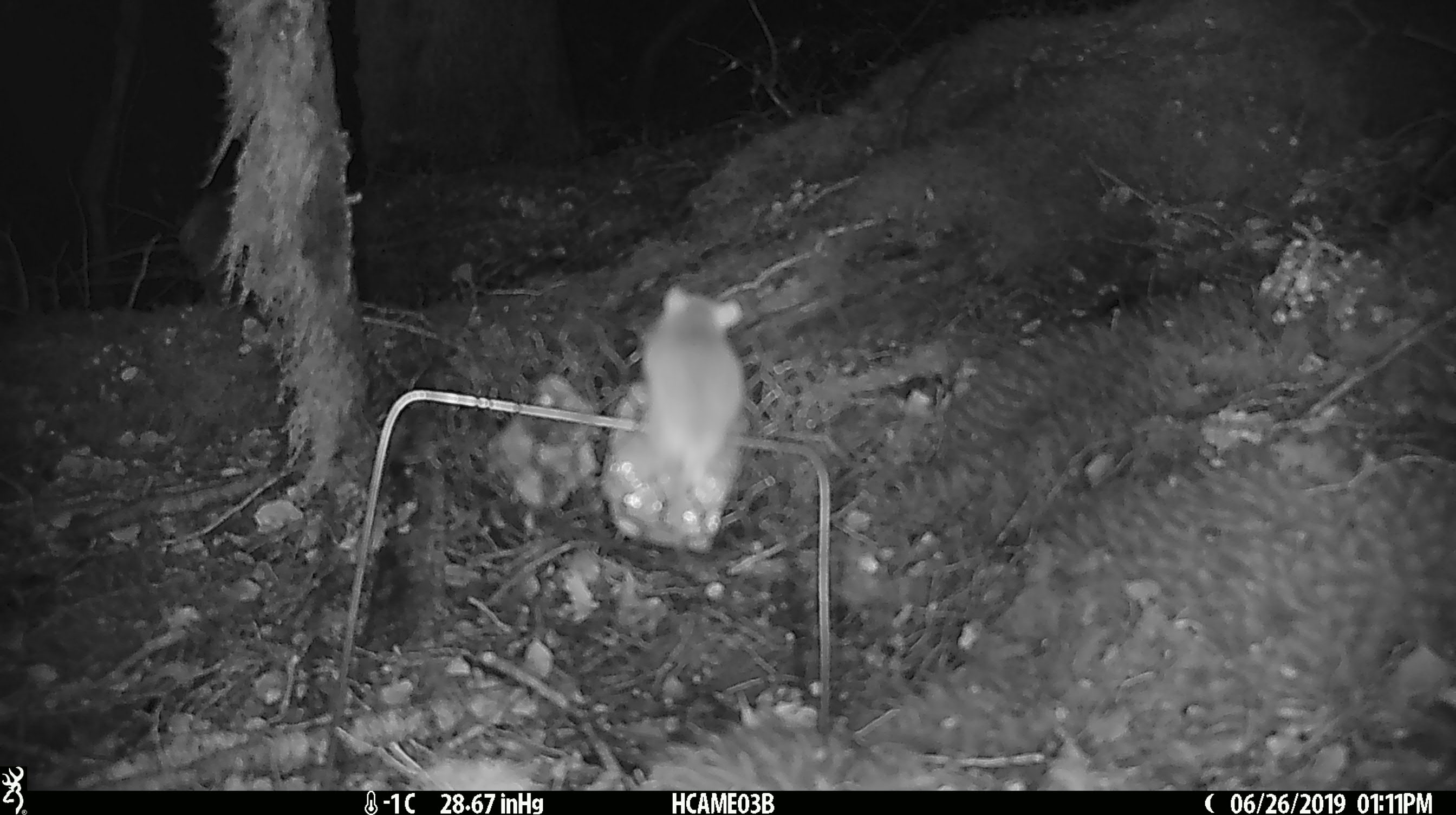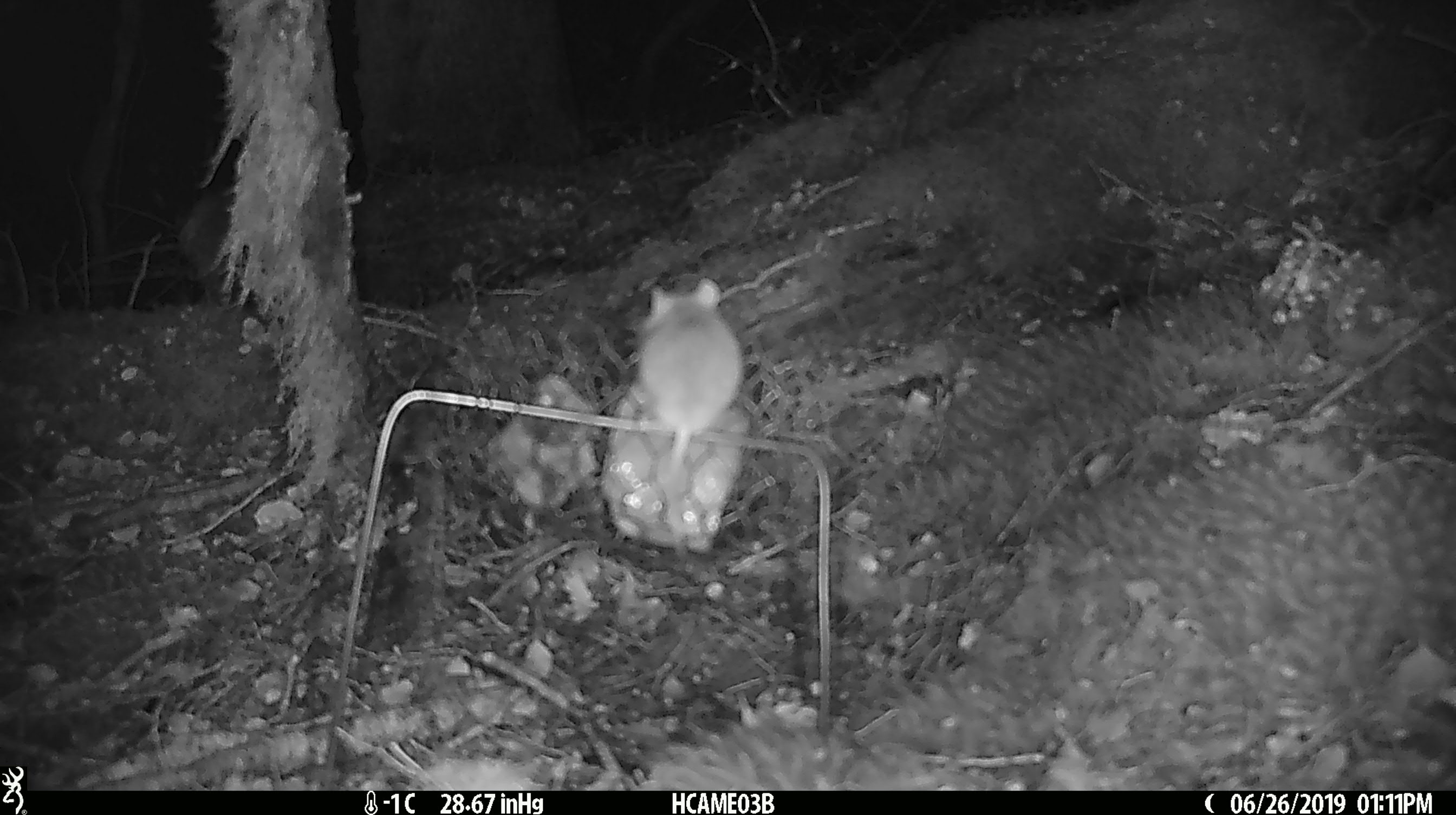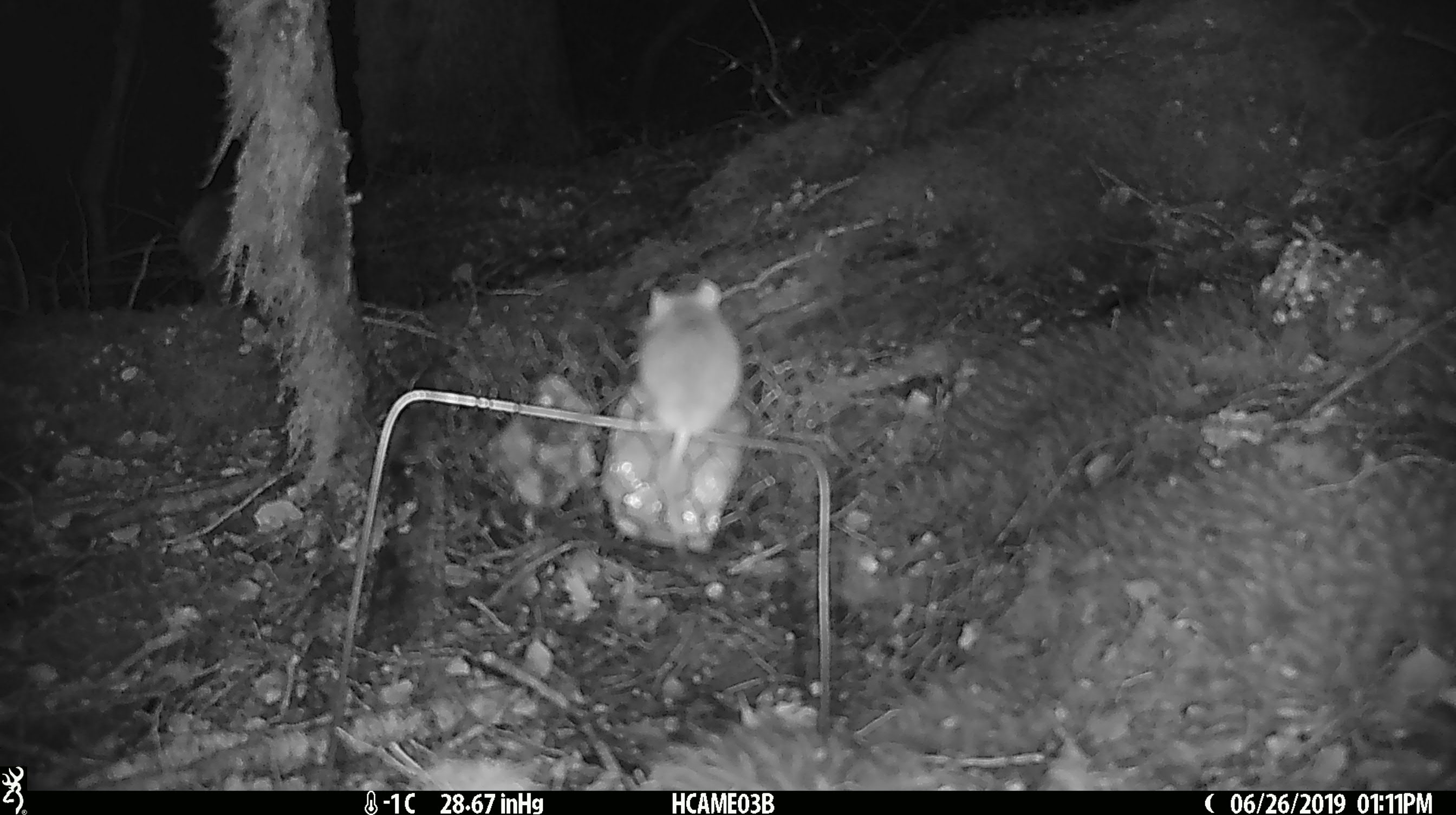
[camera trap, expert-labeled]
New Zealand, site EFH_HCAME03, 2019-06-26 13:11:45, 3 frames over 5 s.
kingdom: Animalia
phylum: Chordata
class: Mammalia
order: Rodentia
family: Muridae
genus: Mus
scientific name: Mus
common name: mouse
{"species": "mouse (Mus)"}